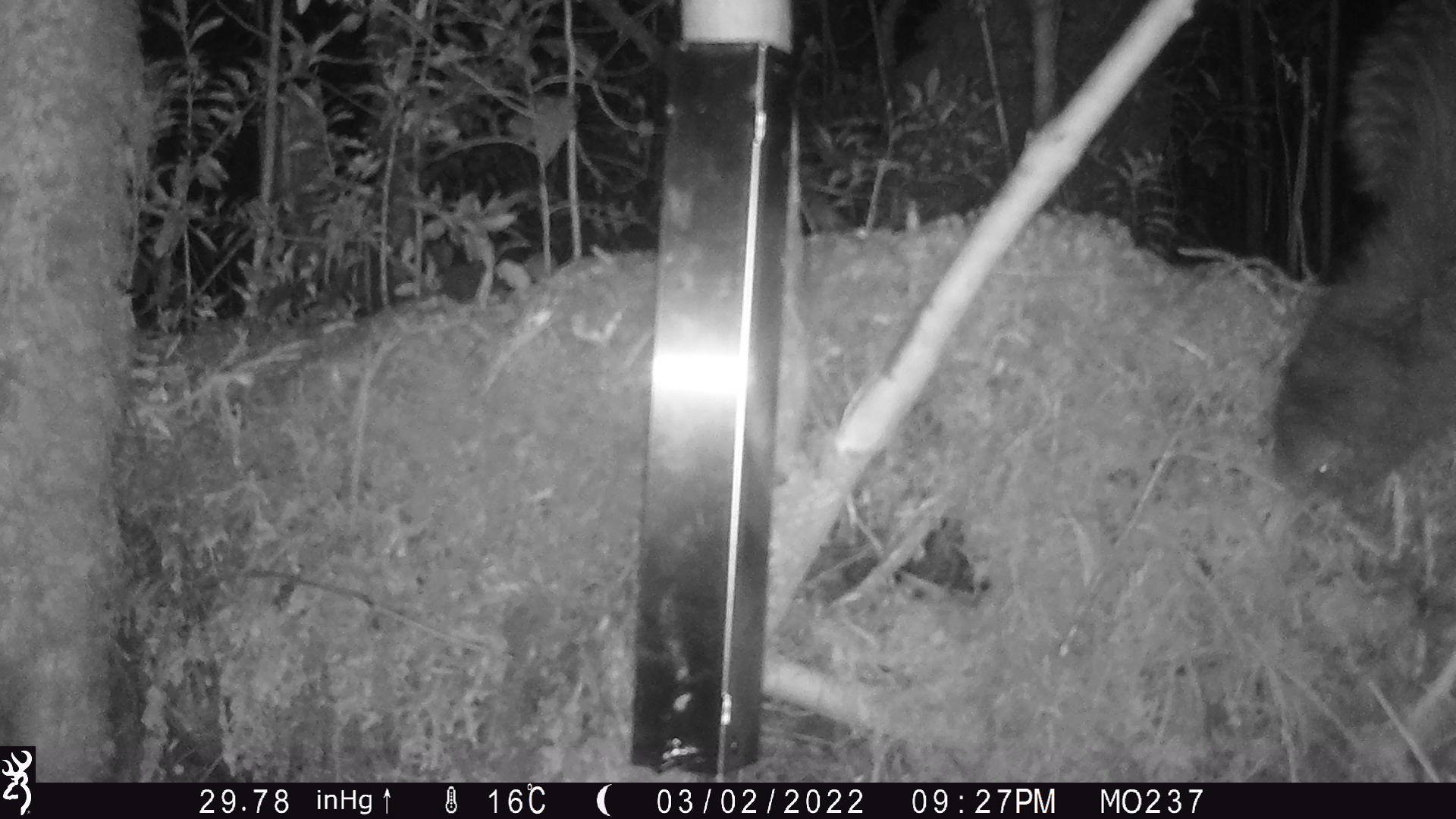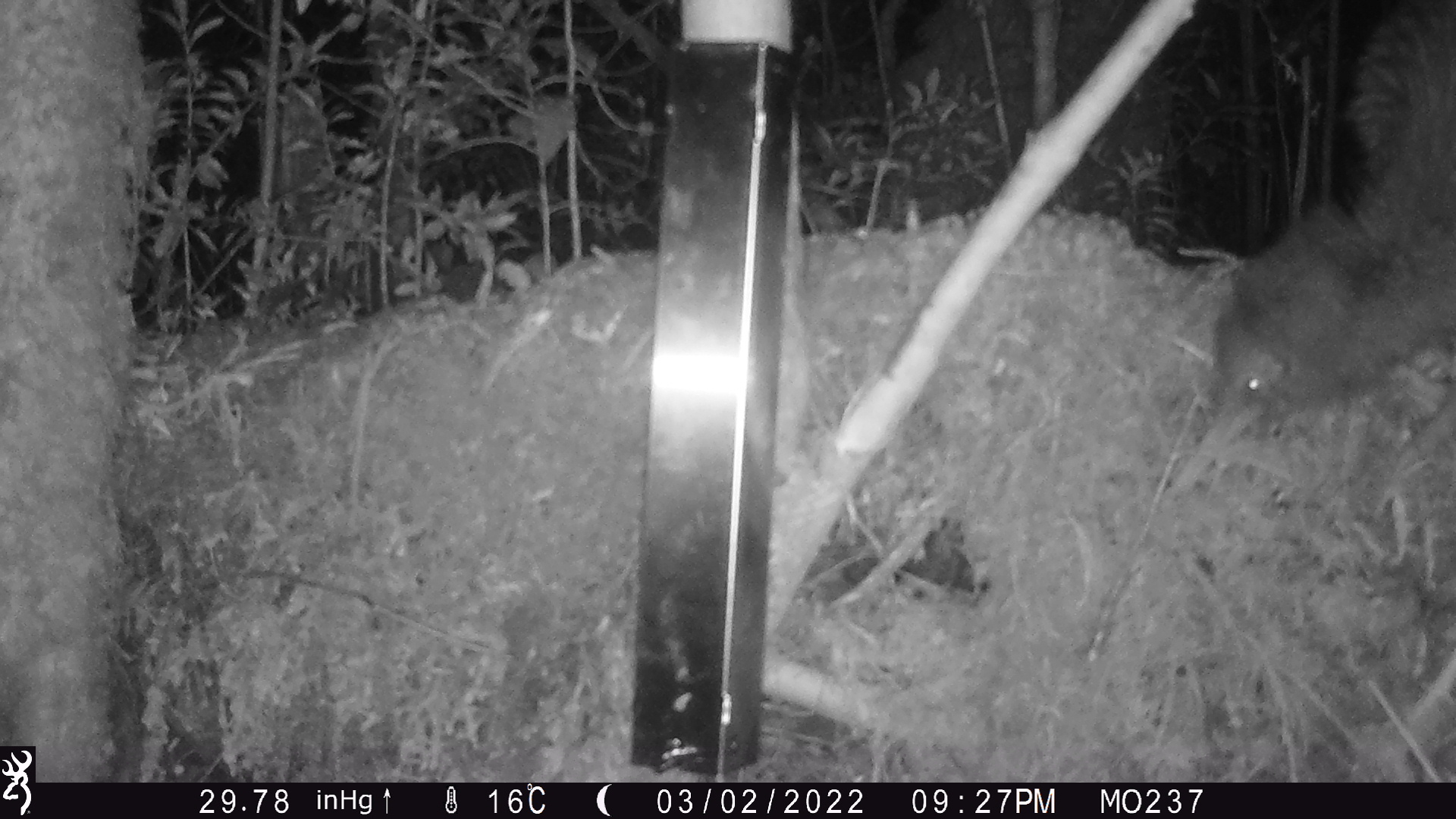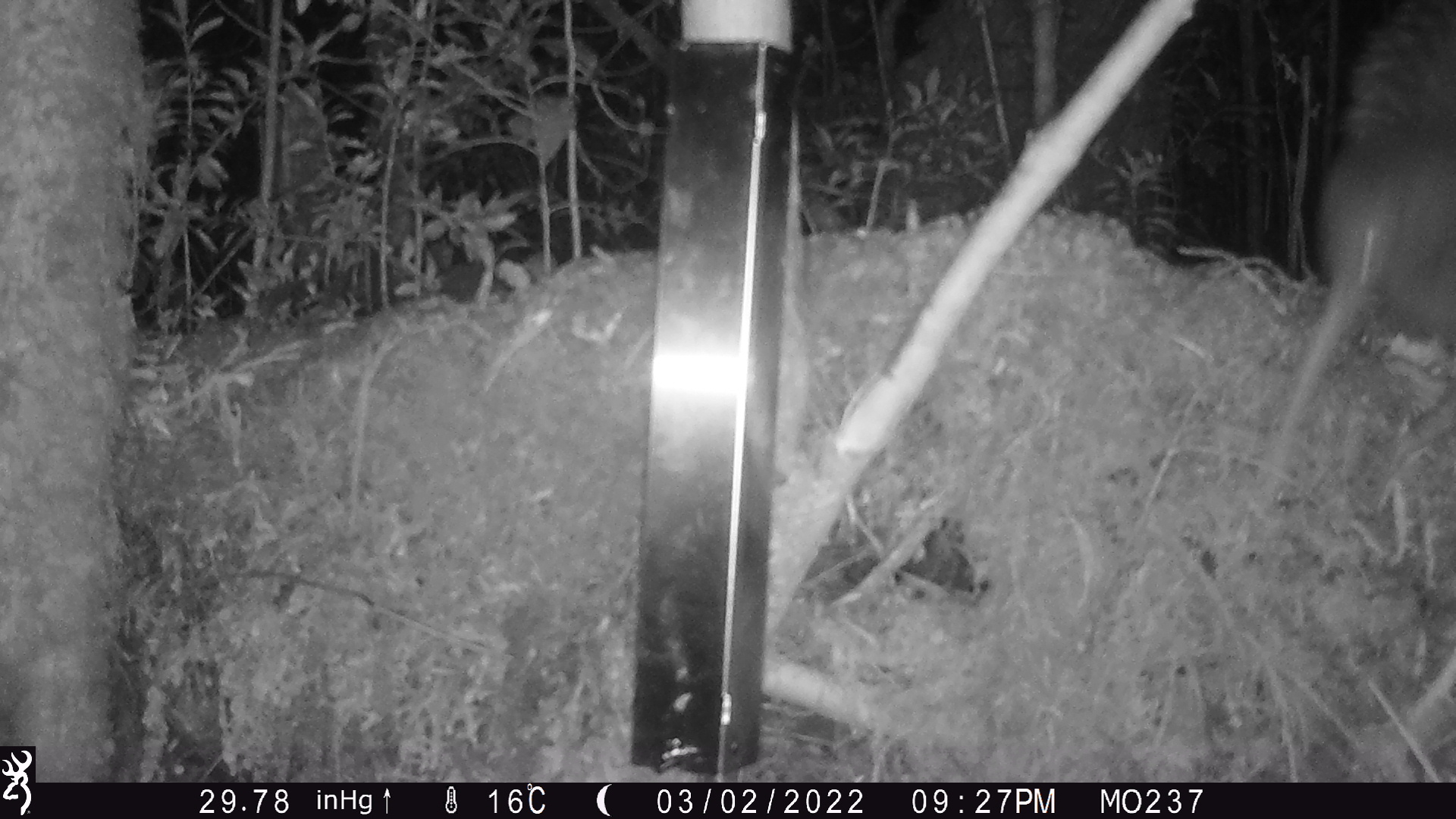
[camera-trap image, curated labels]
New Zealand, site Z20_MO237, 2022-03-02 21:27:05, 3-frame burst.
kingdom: Animalia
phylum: Chordata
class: Aves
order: Apterygiformes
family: Apterygidae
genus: Apteryx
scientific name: Apteryx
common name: kiwi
Kiwi (Apteryx).